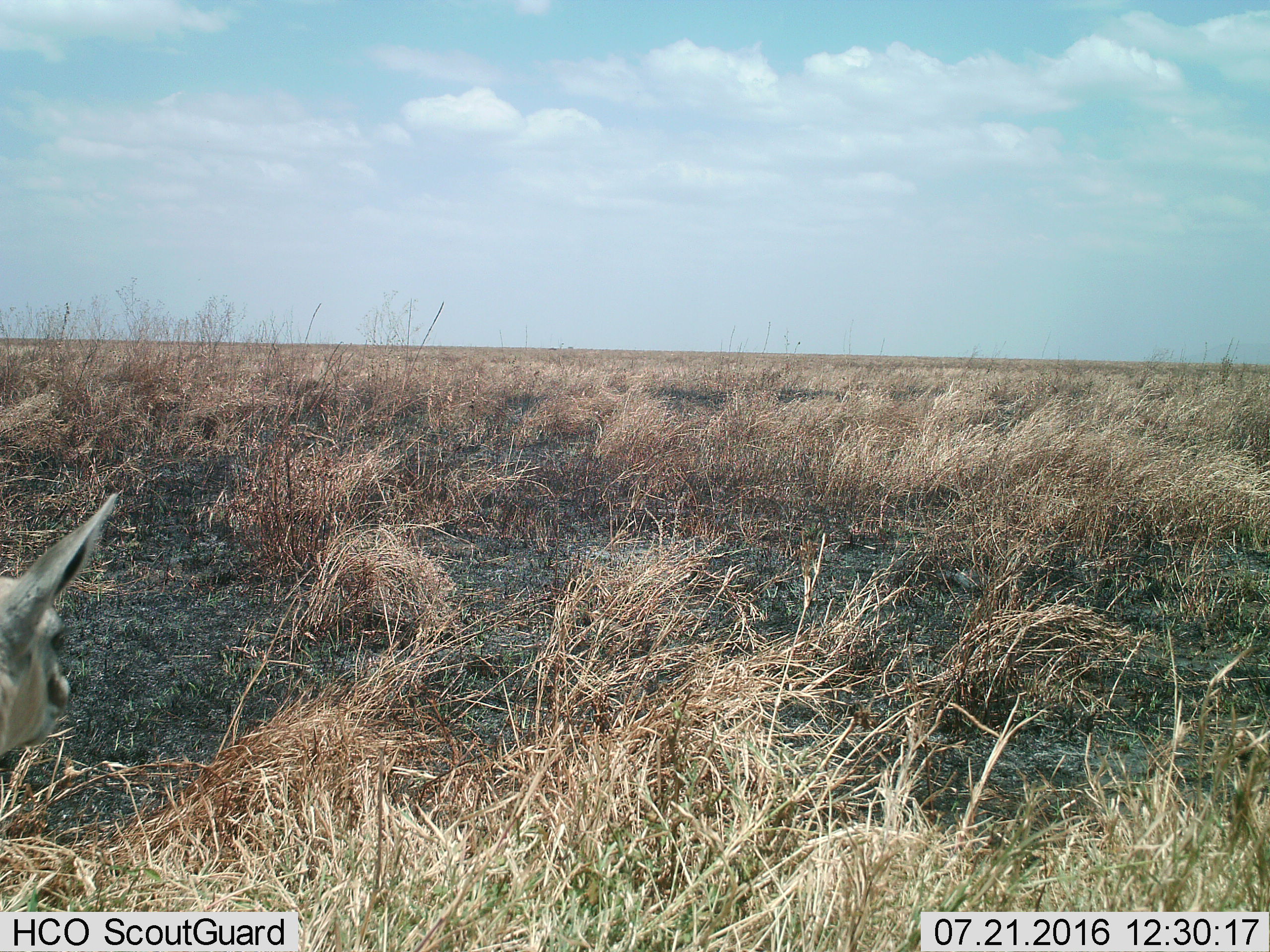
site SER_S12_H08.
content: unidentified animal